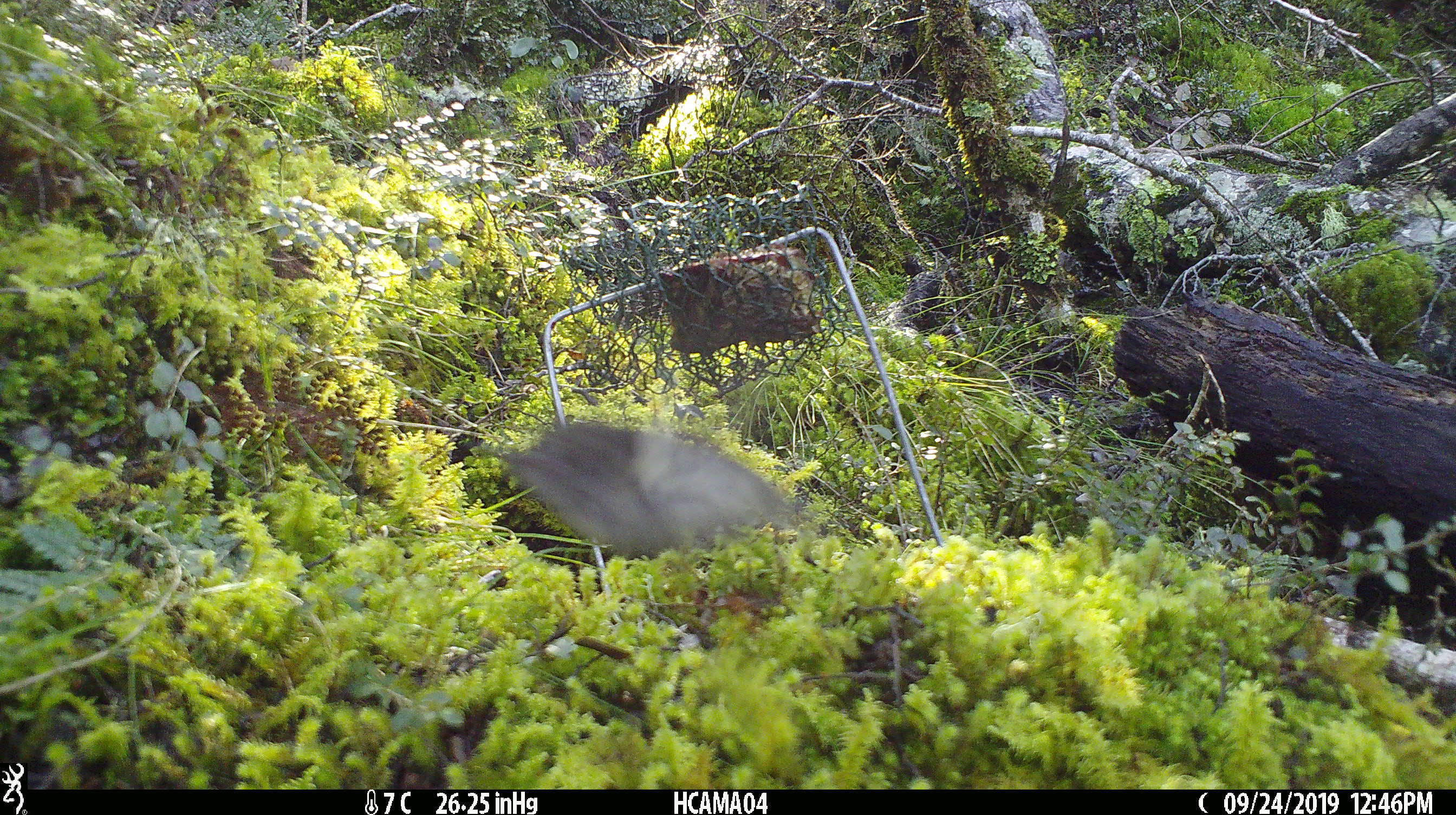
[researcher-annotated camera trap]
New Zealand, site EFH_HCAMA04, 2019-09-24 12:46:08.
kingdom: Animalia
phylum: Chordata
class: Aves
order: Passeriformes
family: Petroicidae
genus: Petroica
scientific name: Petroica australis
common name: new zealand robin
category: robin